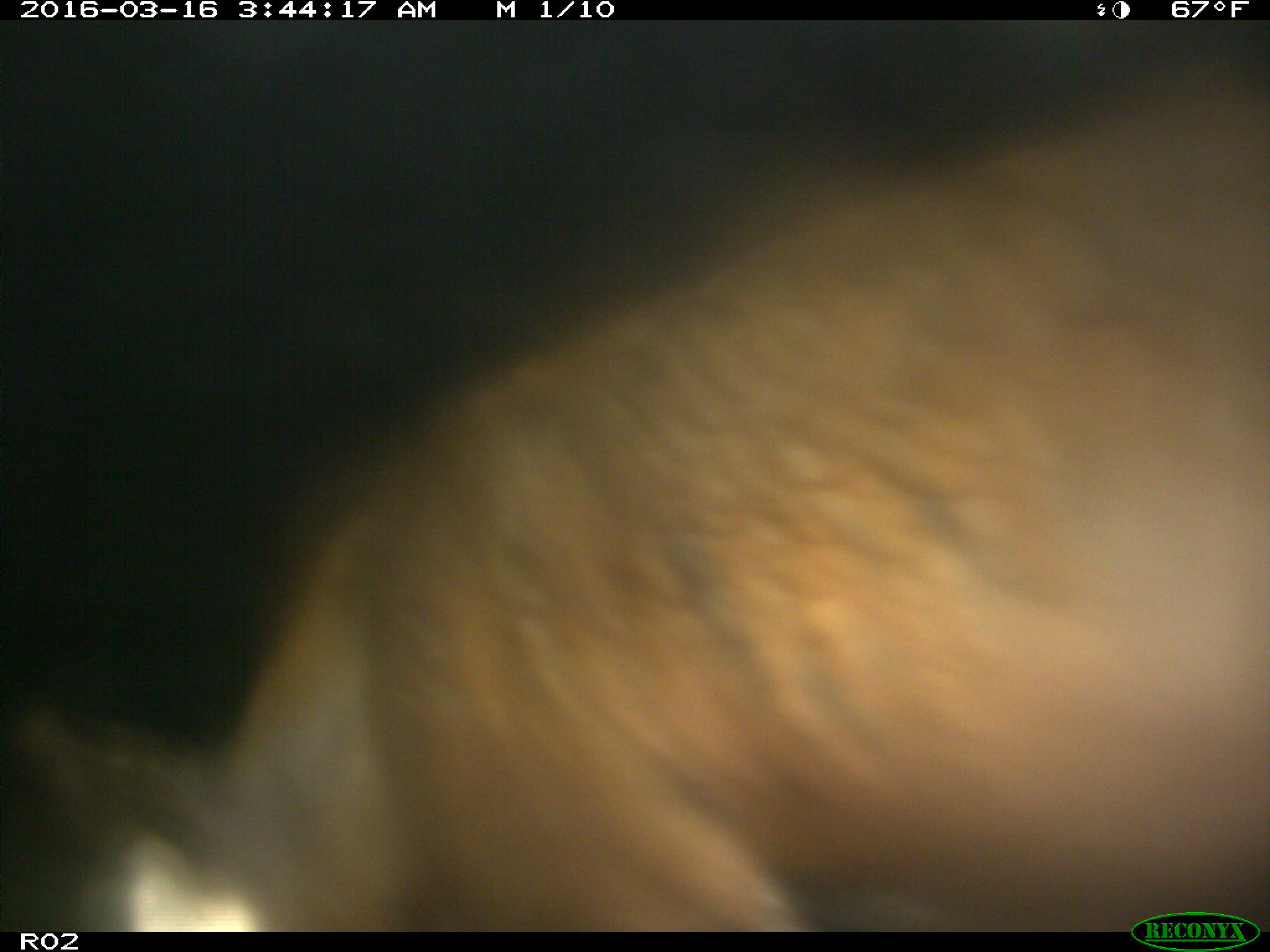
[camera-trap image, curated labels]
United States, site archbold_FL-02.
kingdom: Animalia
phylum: Chordata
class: Mammalia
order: Artiodactyla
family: Suidae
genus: Sus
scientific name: Sus scrofa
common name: wild boar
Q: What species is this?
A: Sus scrofa (wild boar).